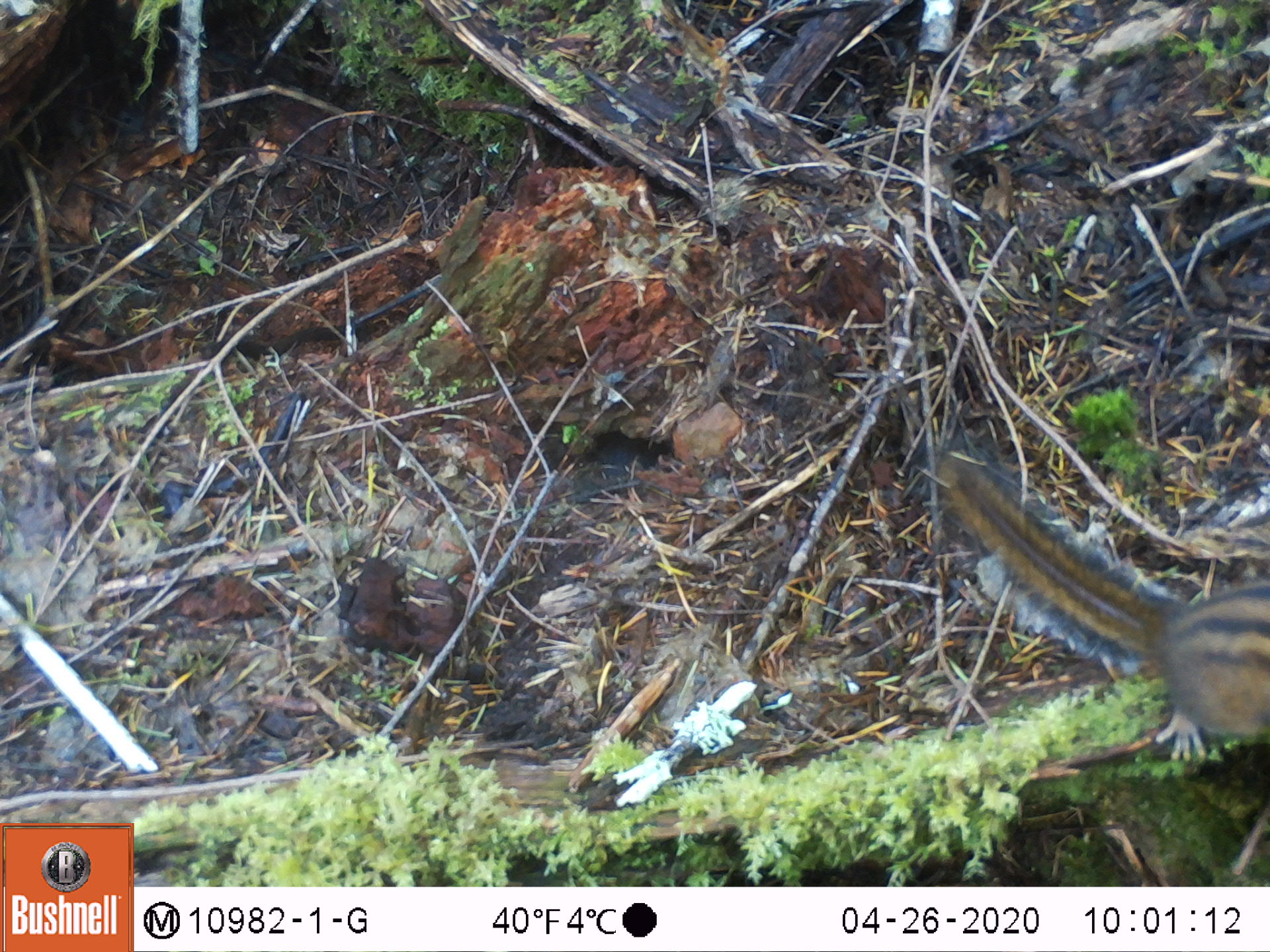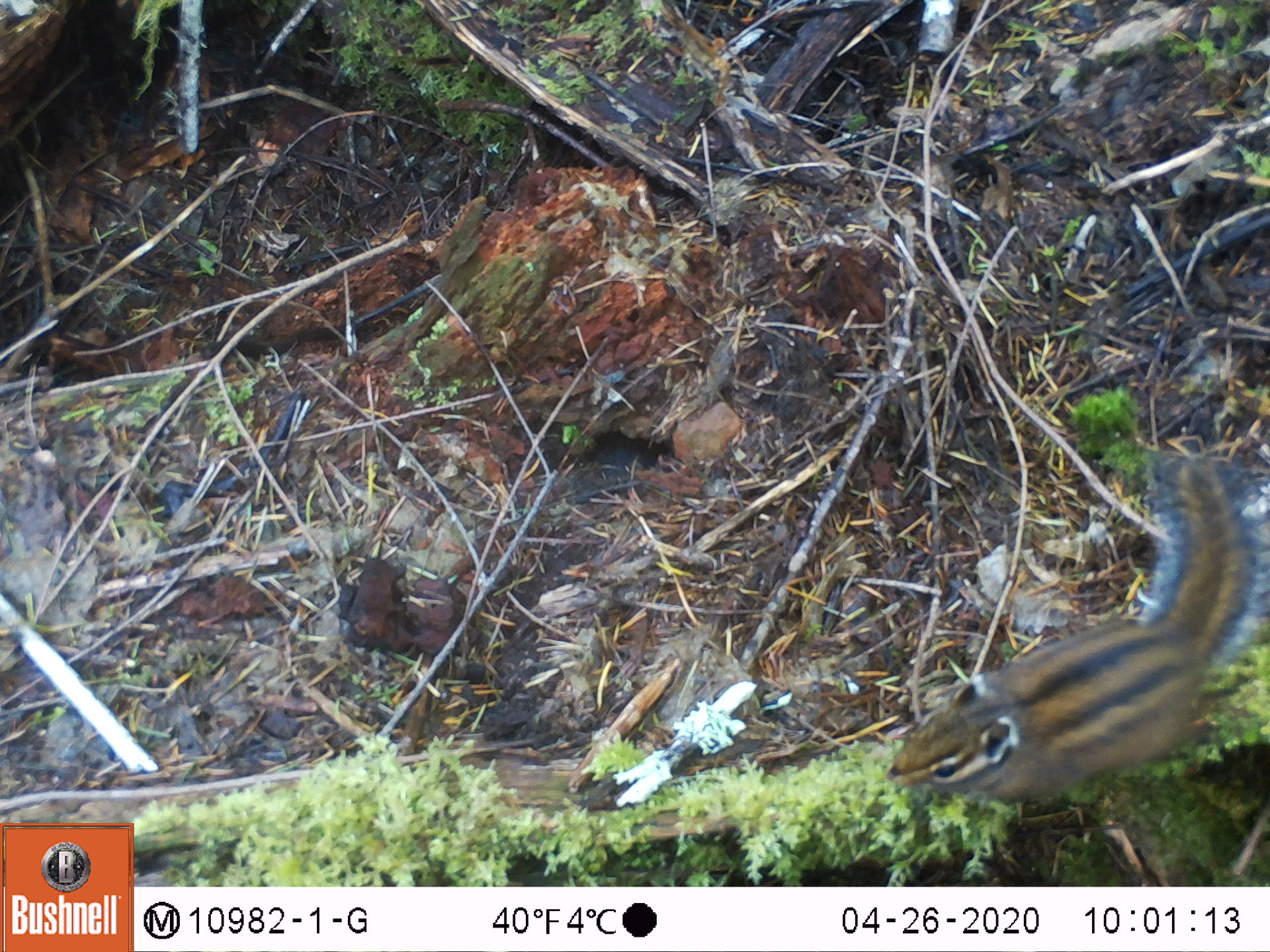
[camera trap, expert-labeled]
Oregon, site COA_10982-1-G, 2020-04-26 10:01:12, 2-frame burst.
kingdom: Animalia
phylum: Chordata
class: Mammalia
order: Rodentia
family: Sciuridae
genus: Neotamias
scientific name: Neotamias townsendii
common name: townsend's chipmunk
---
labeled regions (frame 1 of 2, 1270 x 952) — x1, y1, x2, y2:
townsend's chipmunk: 922, 439, 1259, 767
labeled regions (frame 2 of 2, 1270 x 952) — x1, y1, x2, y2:
townsend's chipmunk: 882, 448, 1268, 825